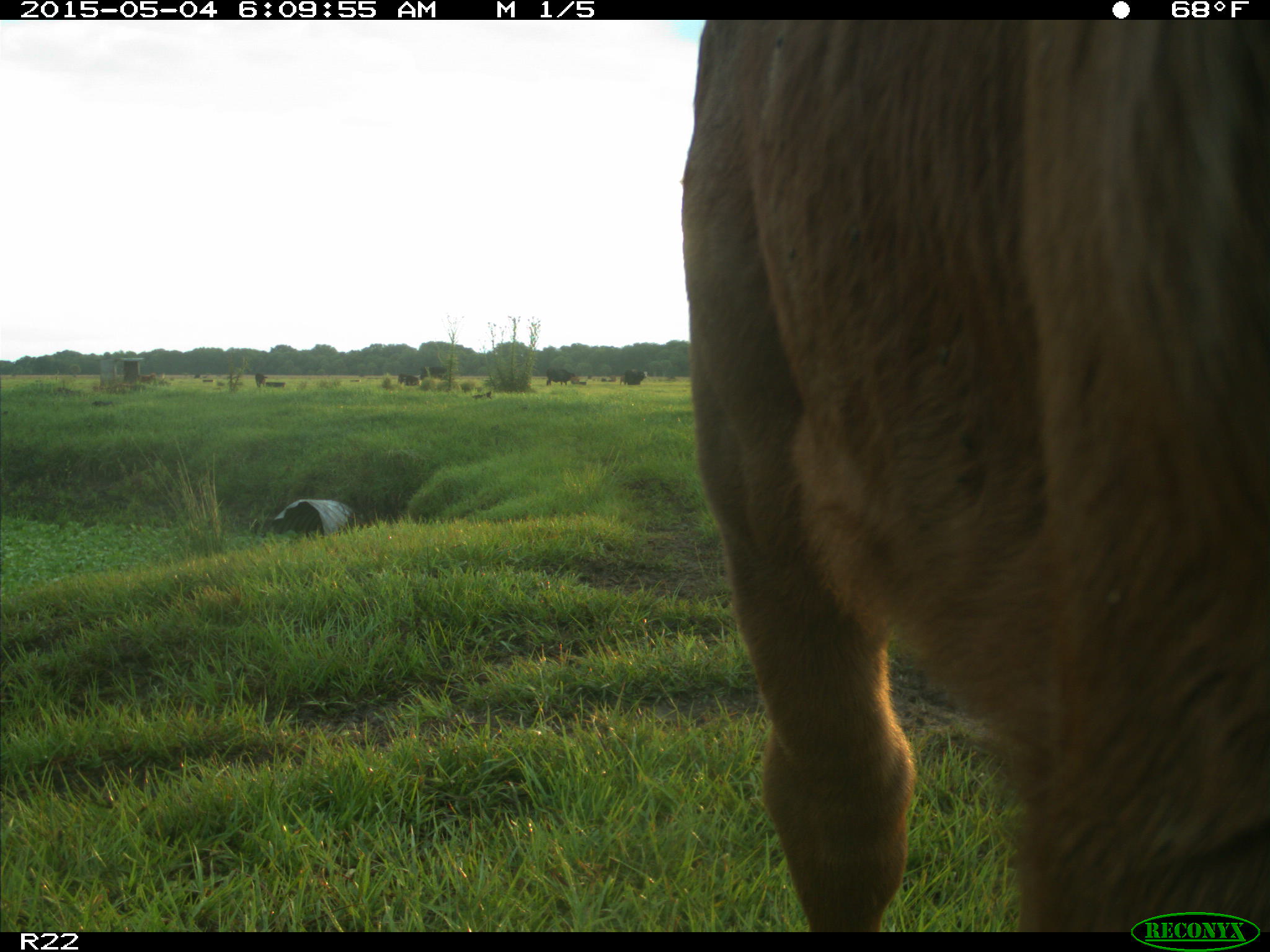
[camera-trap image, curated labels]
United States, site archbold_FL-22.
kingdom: Animalia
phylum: Chordata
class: Mammalia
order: Artiodactyla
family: Bovidae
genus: Bos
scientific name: Bos taurus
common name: domestic cow